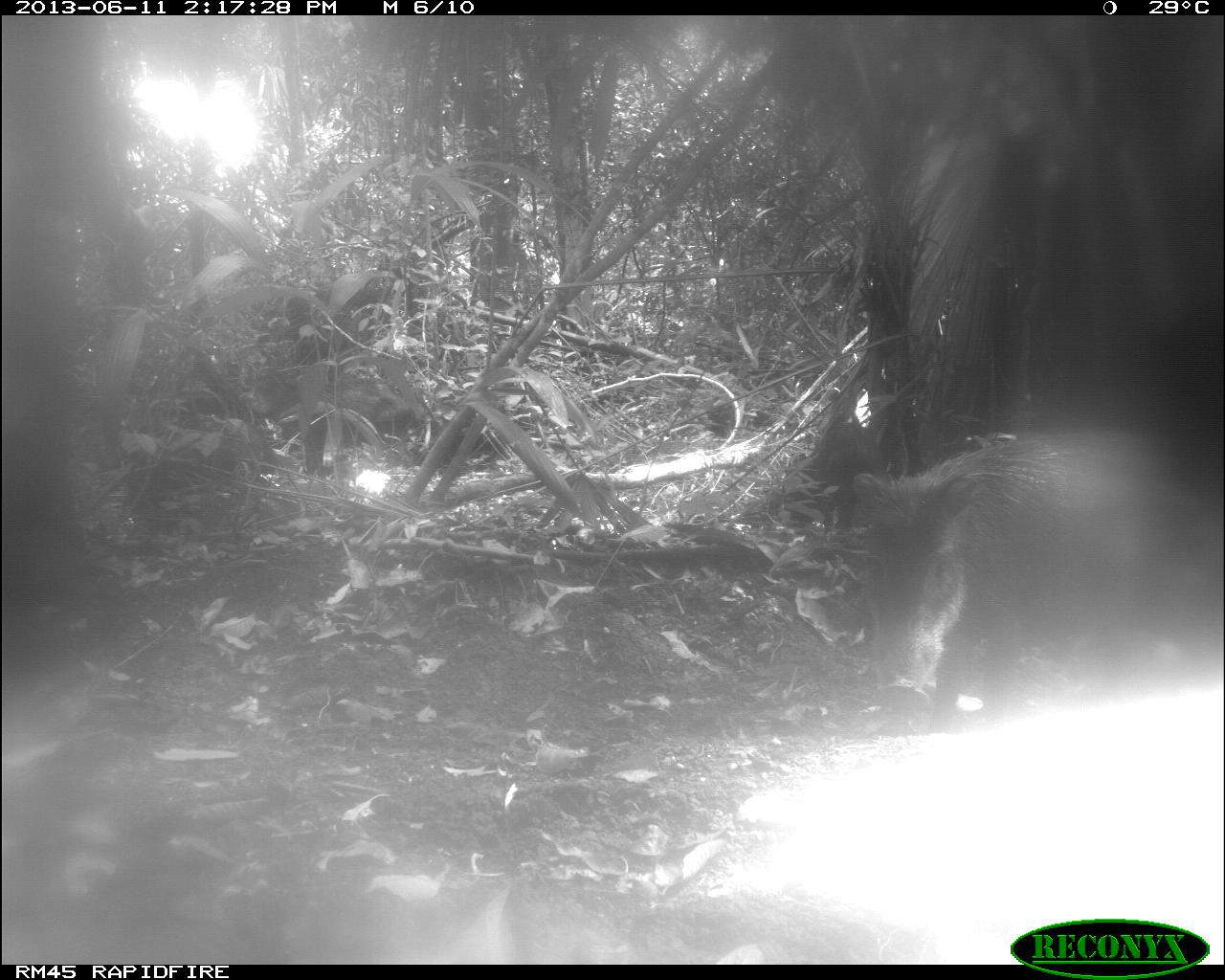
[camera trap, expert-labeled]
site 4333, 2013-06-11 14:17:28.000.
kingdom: Animalia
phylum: Chordata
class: Mammalia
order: Artiodactyla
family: Tayassuidae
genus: Tayassu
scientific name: Tayassu pecari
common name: white-lipped peccary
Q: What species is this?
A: Tayassu pecari (white-lipped peccary).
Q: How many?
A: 3.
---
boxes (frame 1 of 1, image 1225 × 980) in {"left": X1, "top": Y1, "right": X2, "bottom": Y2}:
tayassu pecari: {"left": 847, "top": 426, "right": 1225, "bottom": 727}